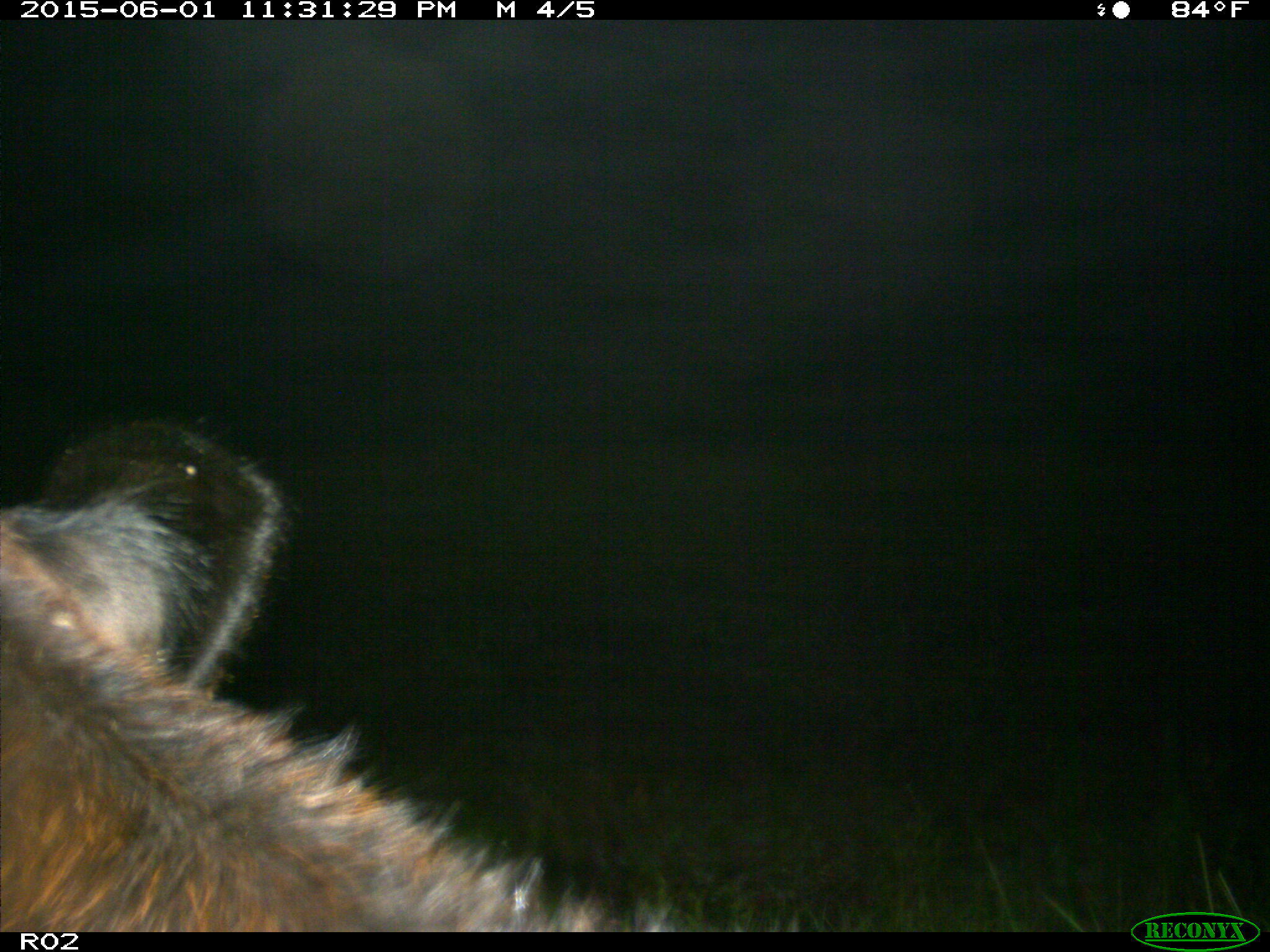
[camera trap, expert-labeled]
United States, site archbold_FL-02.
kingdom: Animalia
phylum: Chordata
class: Mammalia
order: Artiodactyla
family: Bovidae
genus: Bos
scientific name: Bos taurus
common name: domestic cow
Bos taurus (domestic cow).